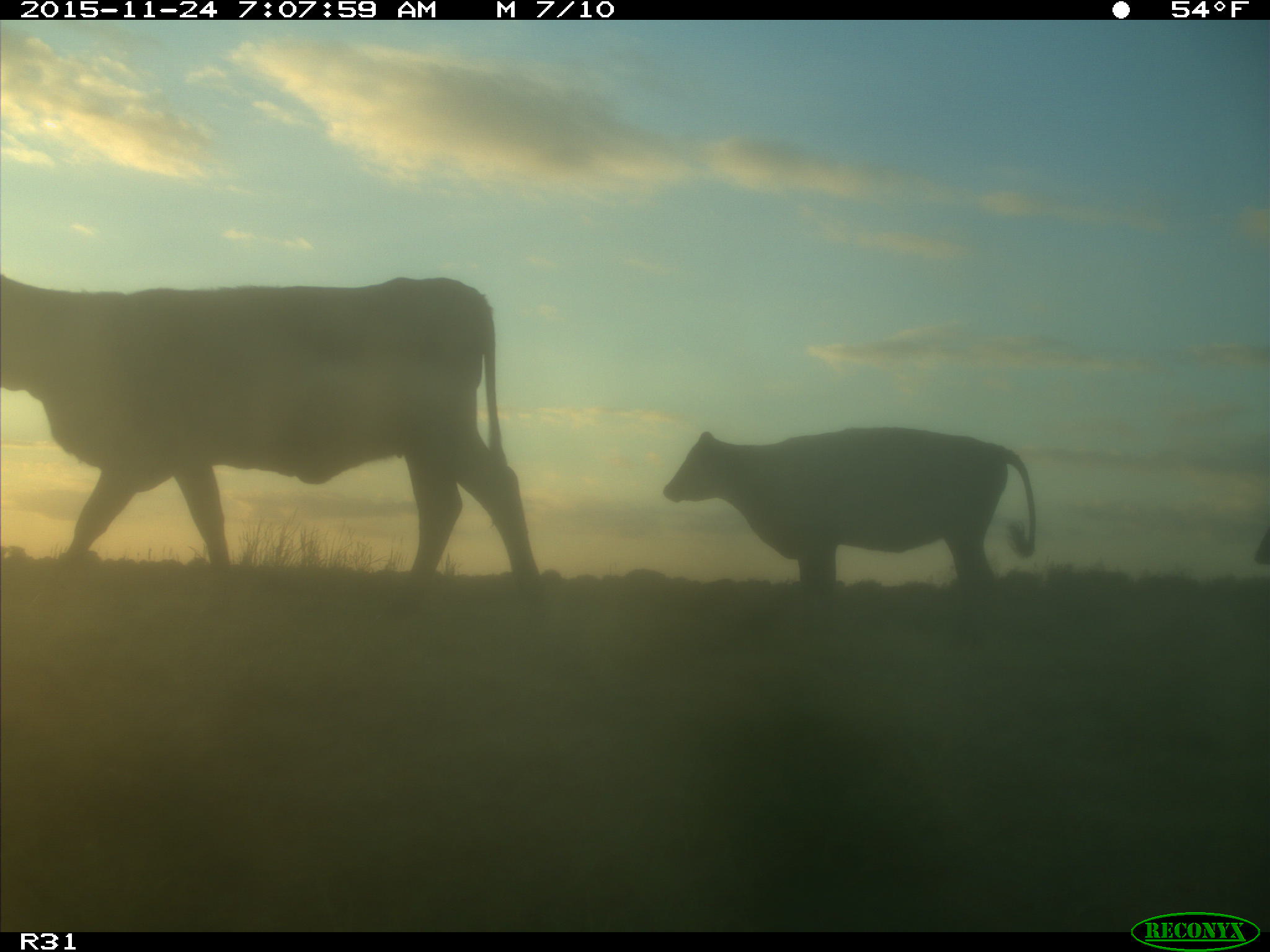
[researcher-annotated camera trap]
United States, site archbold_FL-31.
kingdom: Animalia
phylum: Chordata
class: Mammalia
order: Artiodactyla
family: Bovidae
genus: Bos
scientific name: Bos taurus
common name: domestic cow